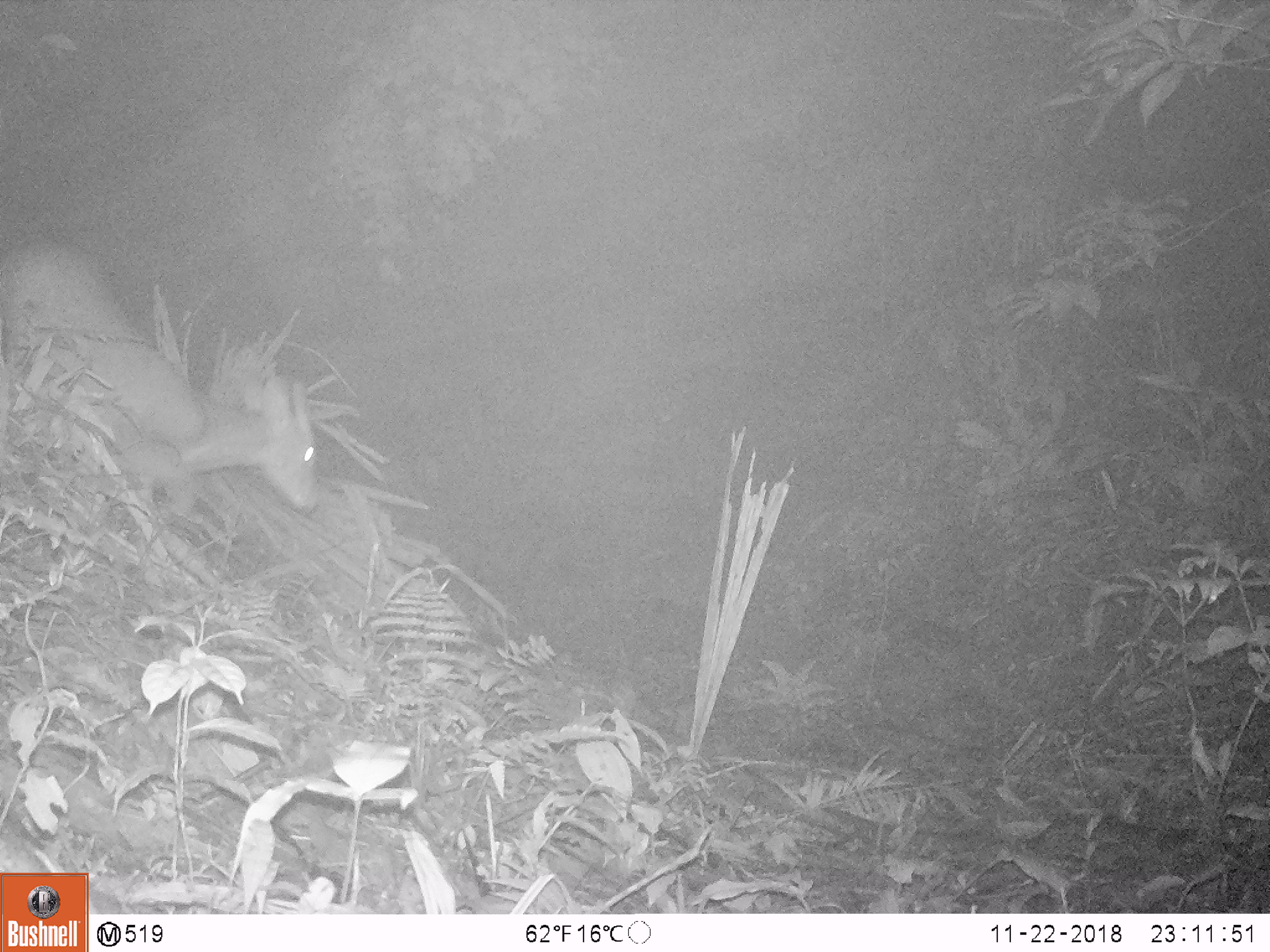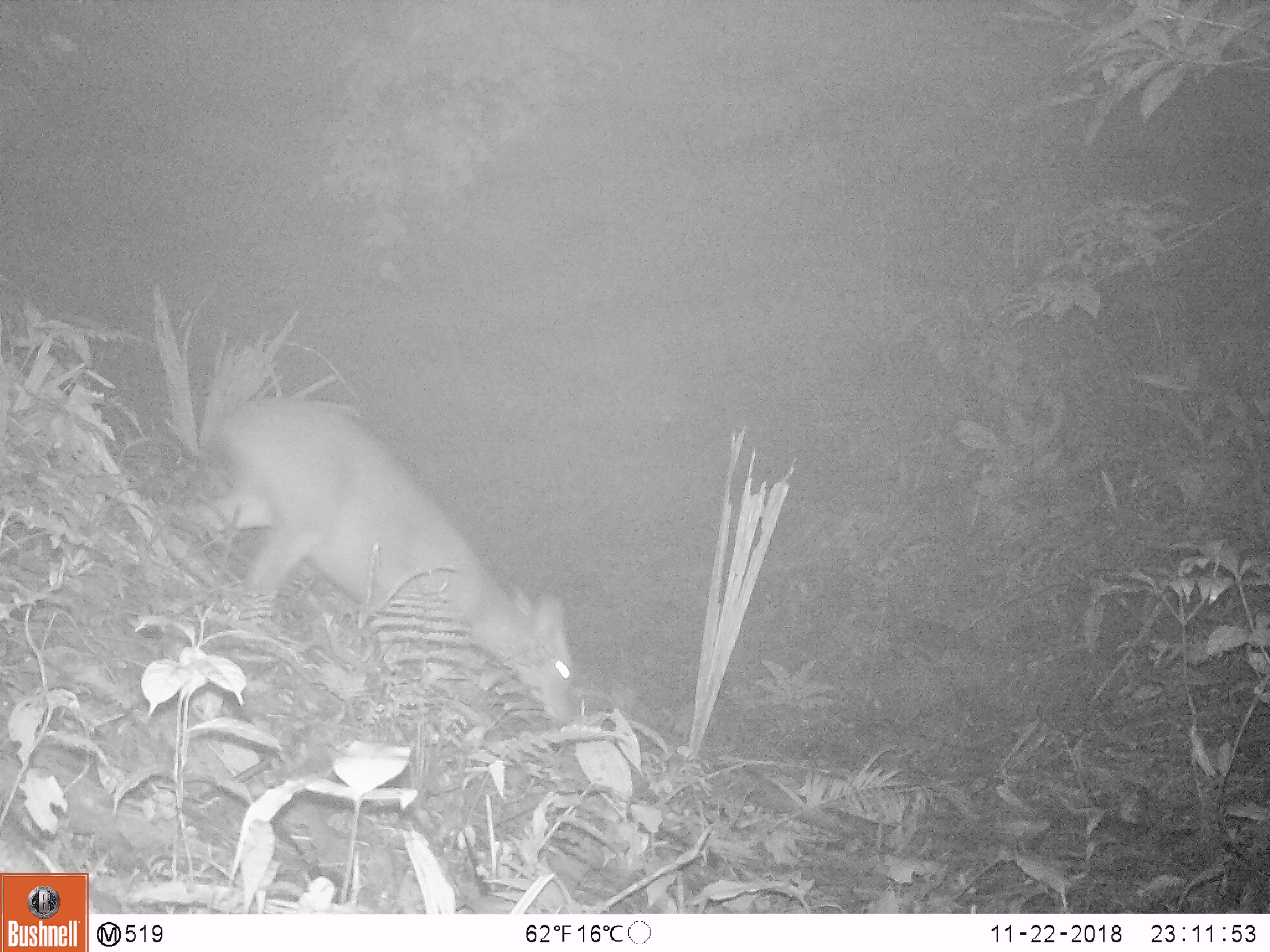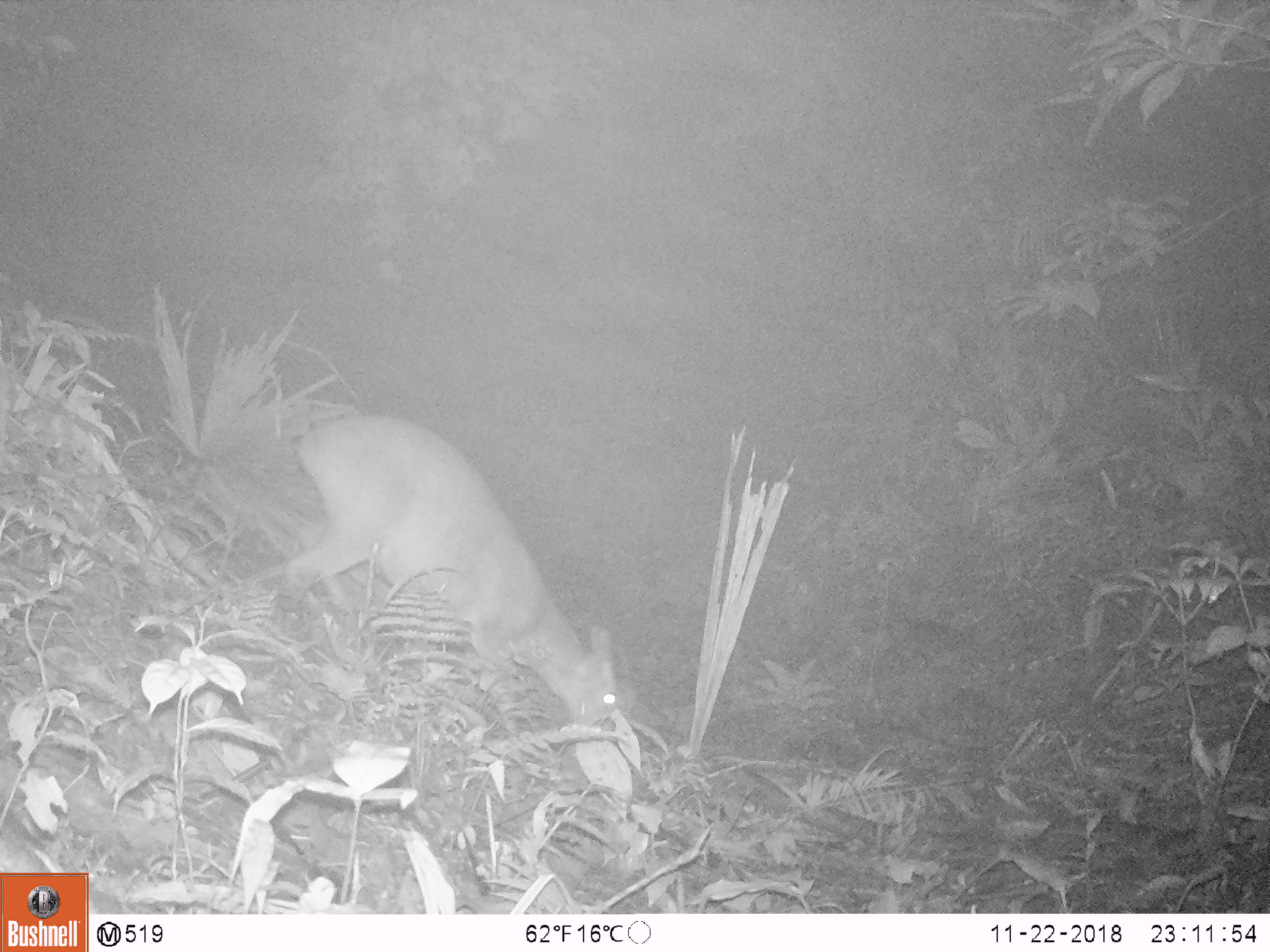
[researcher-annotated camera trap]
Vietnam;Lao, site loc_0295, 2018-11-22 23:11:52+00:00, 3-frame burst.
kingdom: Animalia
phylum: Chordata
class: Mammalia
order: Artiodactyla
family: Cervidae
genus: Muntiacus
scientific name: Muntiacus vuquangensis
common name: large-antlered muntjac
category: large antlered muntjac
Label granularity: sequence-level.